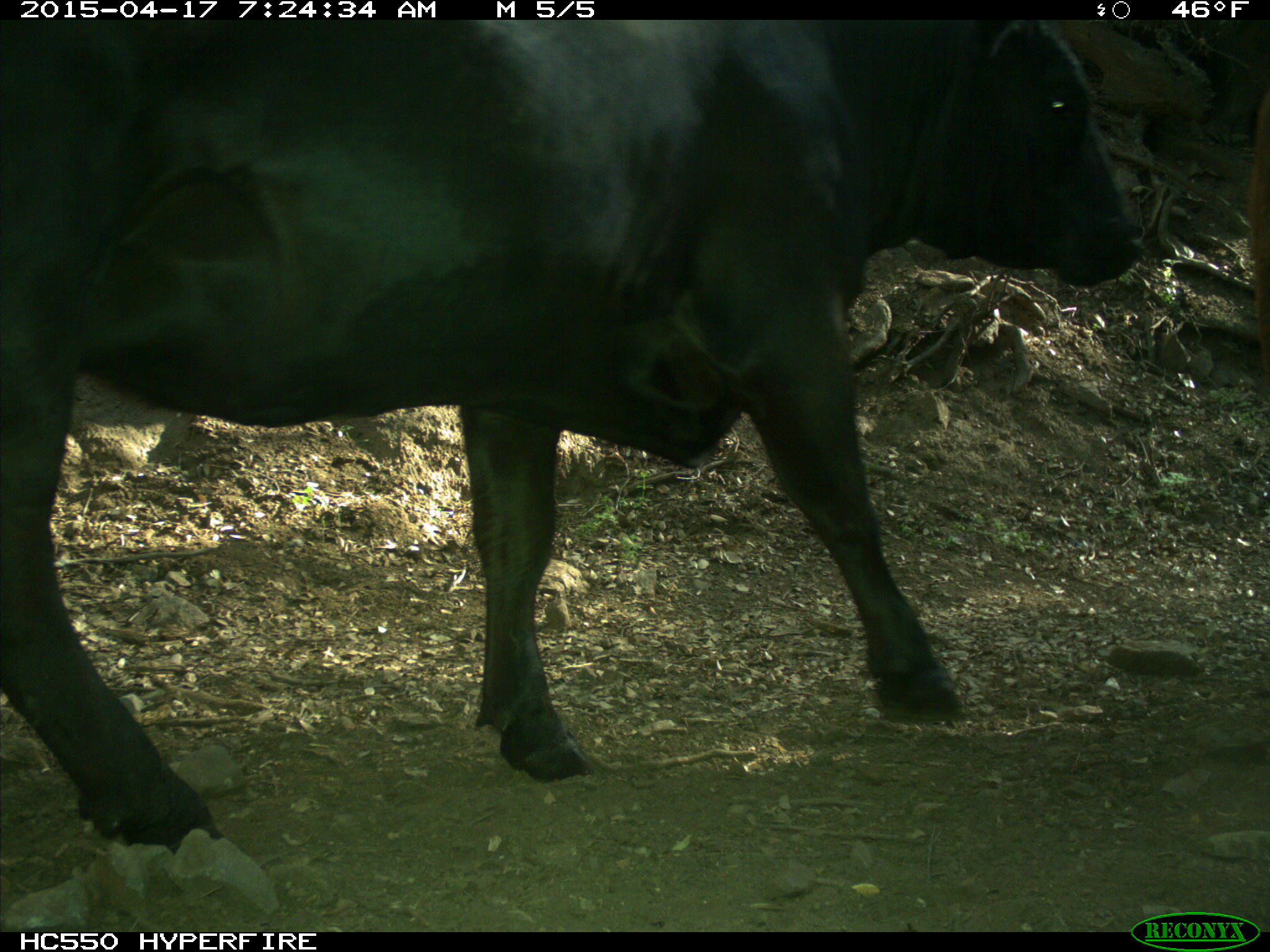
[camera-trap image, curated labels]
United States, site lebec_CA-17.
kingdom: Animalia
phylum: Chordata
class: Mammalia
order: Artiodactyla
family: Bovidae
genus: Bos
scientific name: Bos taurus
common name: domestic cow